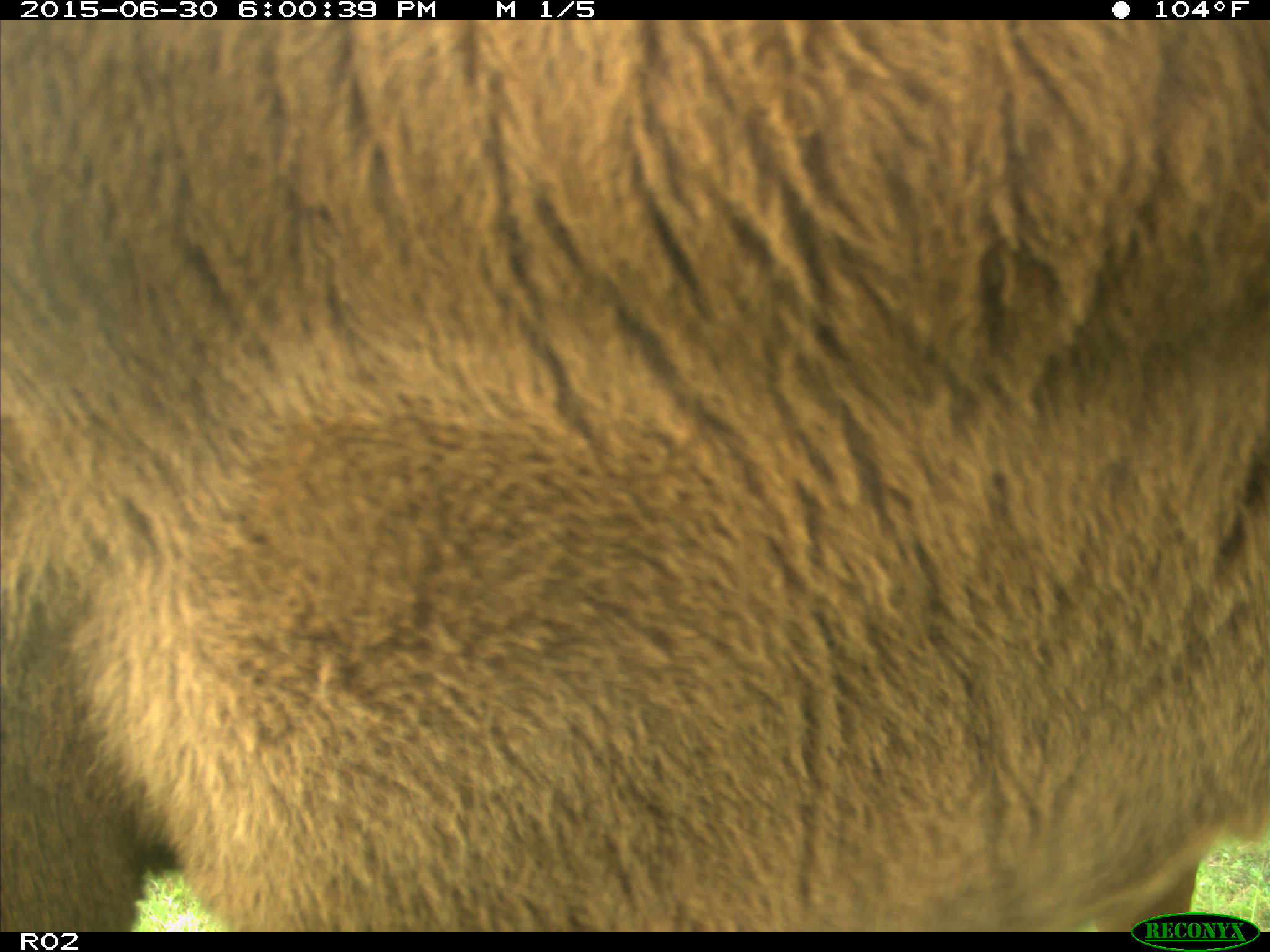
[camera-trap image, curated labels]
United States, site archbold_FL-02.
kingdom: Animalia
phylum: Chordata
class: Mammalia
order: Artiodactyla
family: Bovidae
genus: Bos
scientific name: Bos taurus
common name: domestic cow